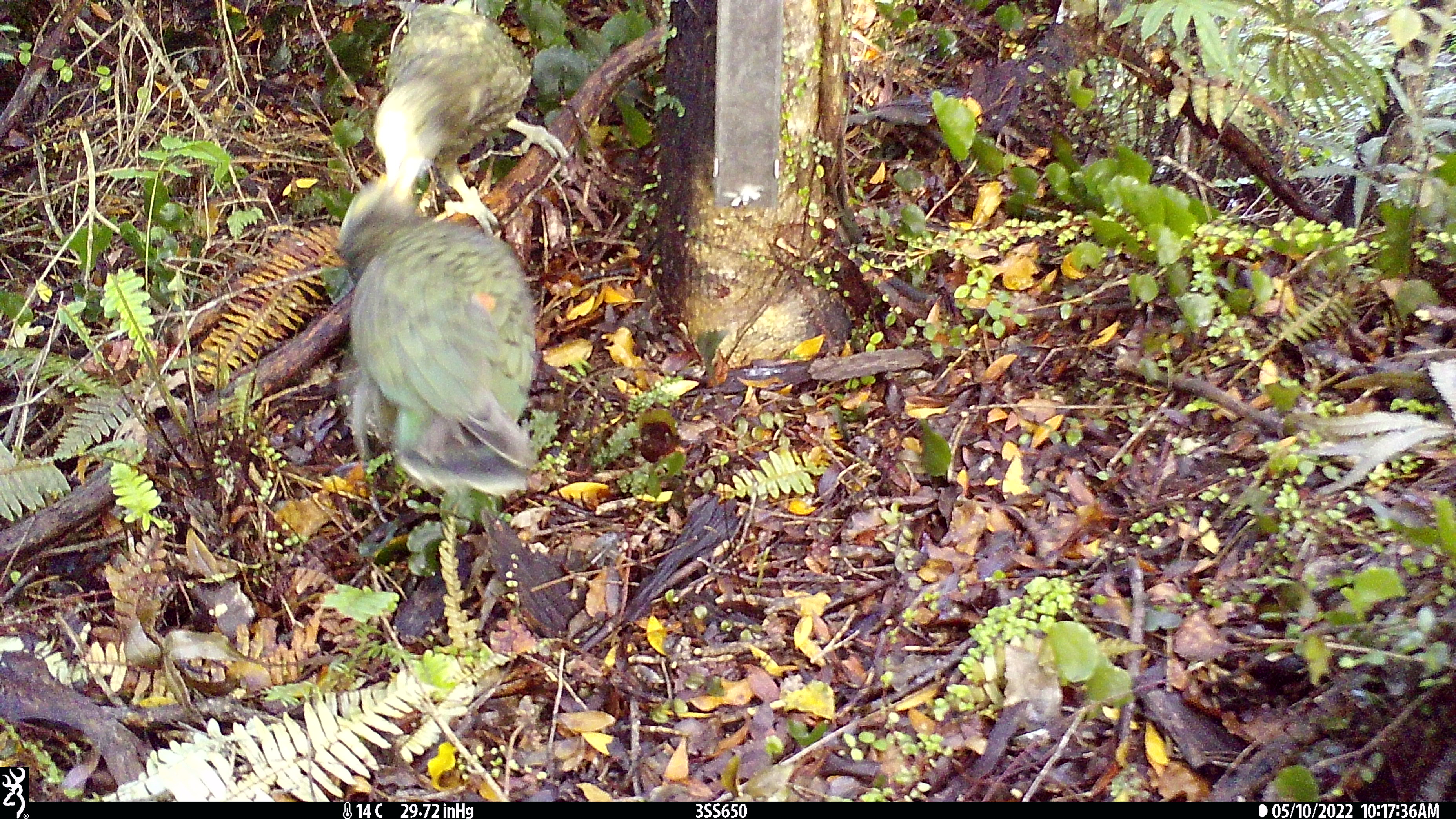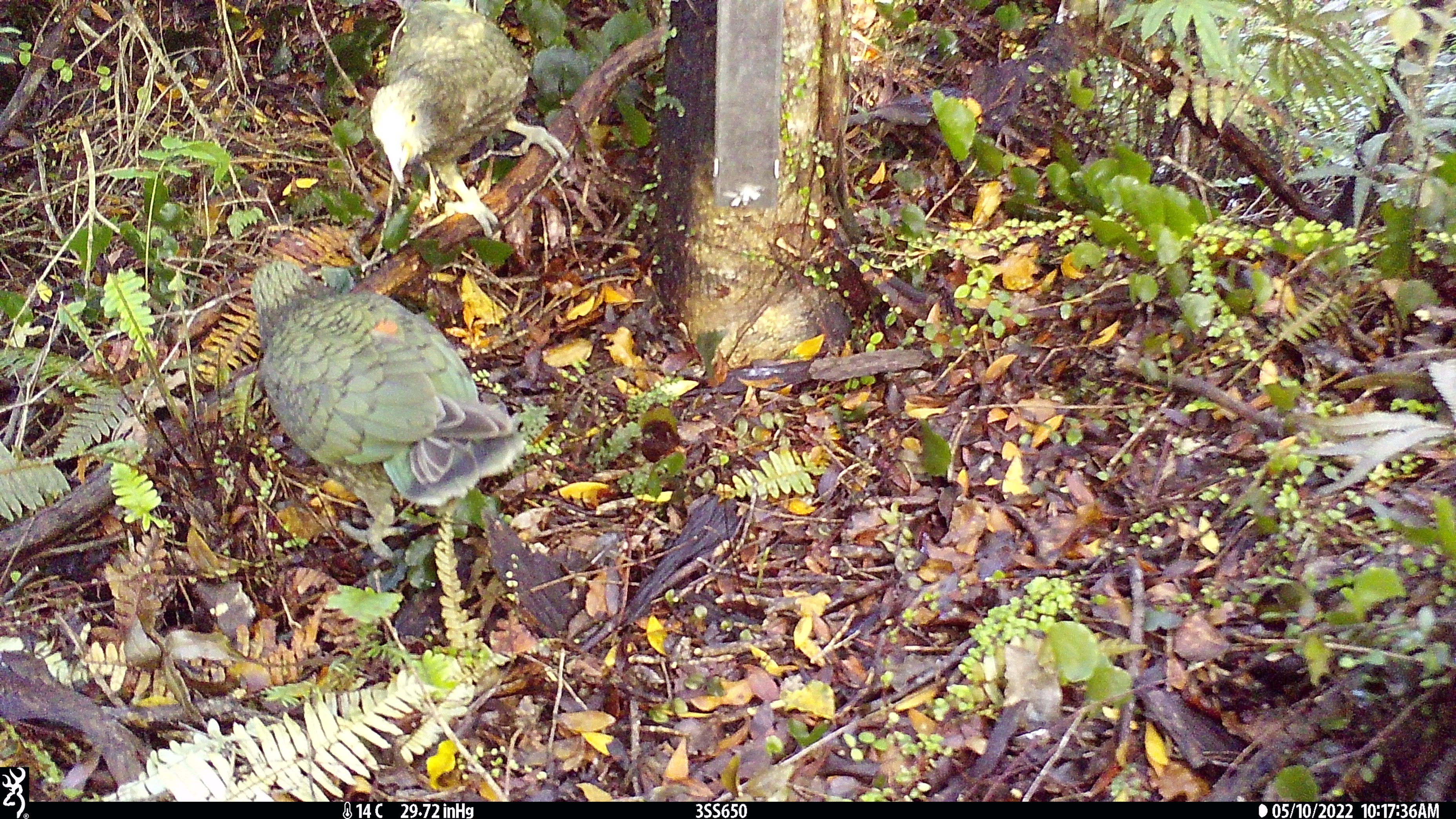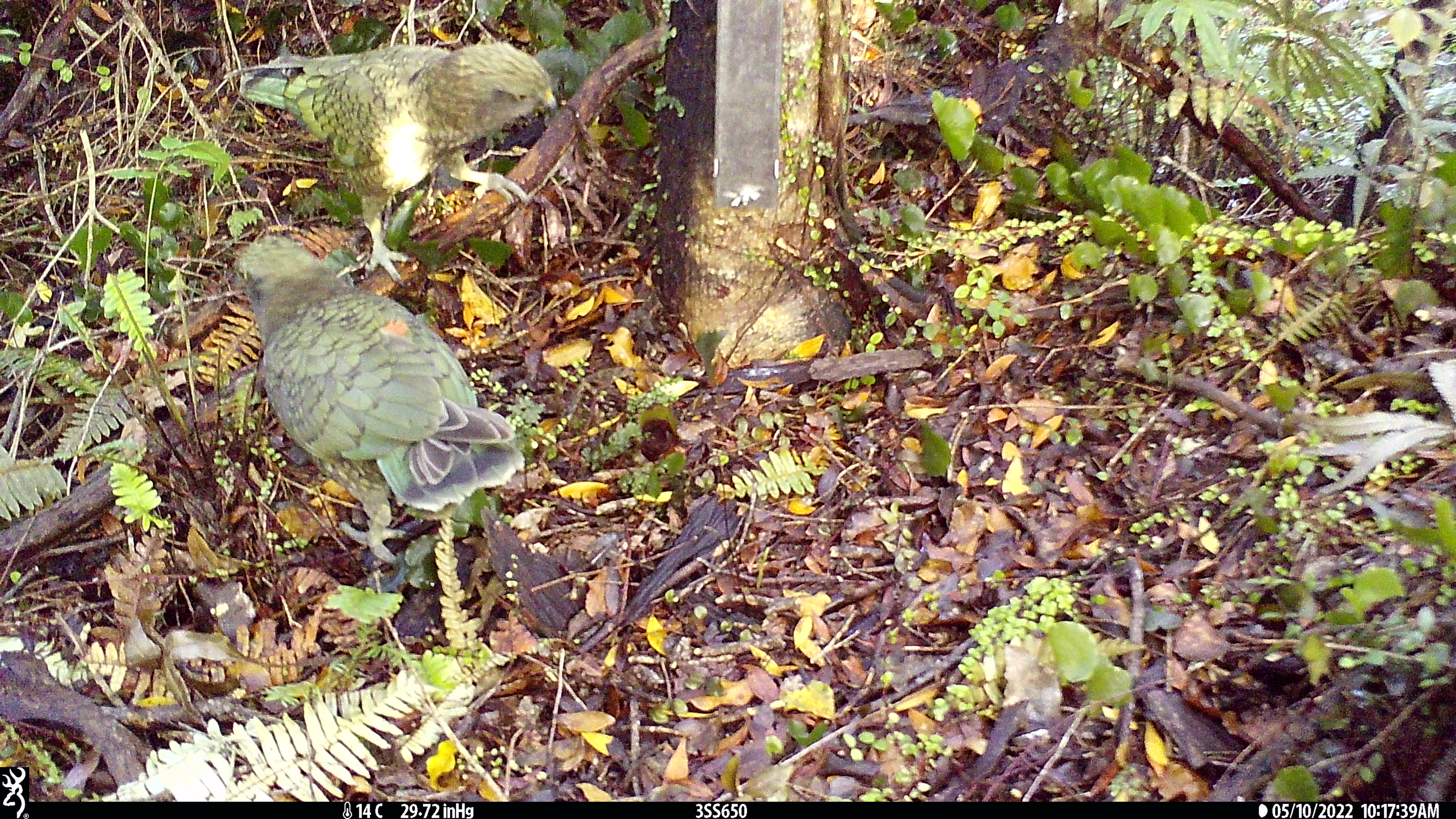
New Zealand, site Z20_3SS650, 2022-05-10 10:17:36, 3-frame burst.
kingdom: Animalia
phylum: Chordata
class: Aves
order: Psittaciformes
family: Strigopidae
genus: Nestor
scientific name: Nestor notabilis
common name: kea